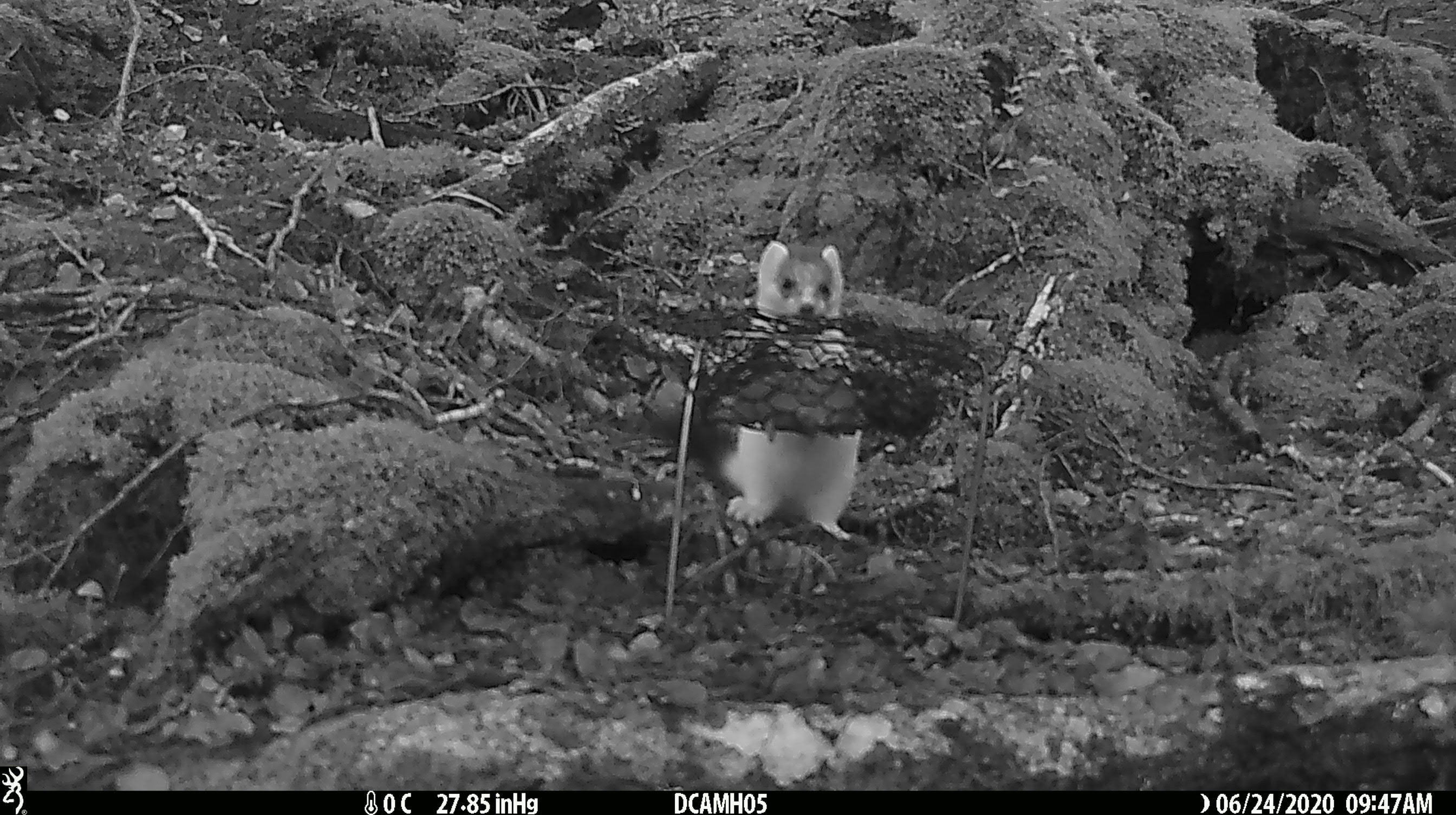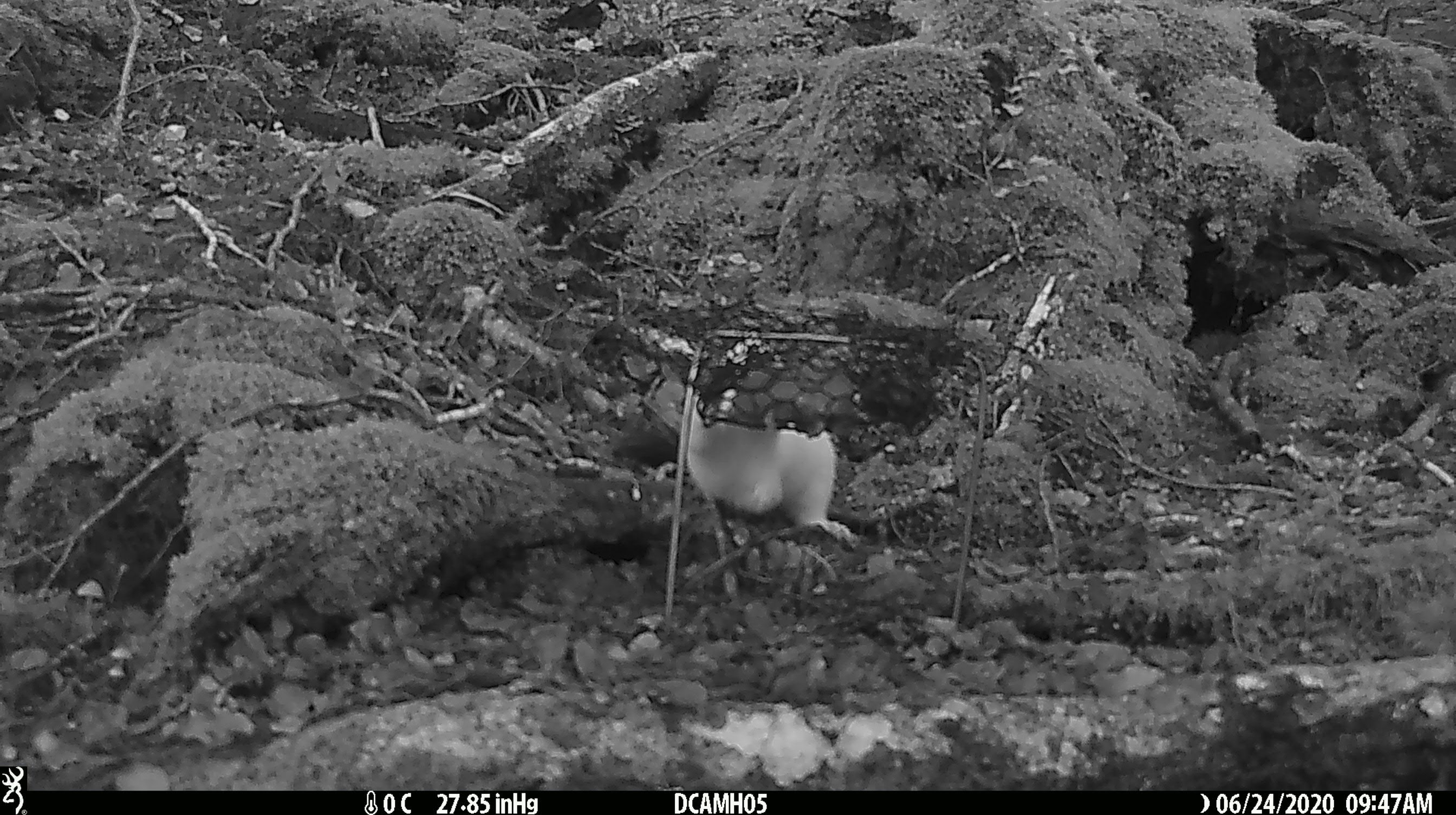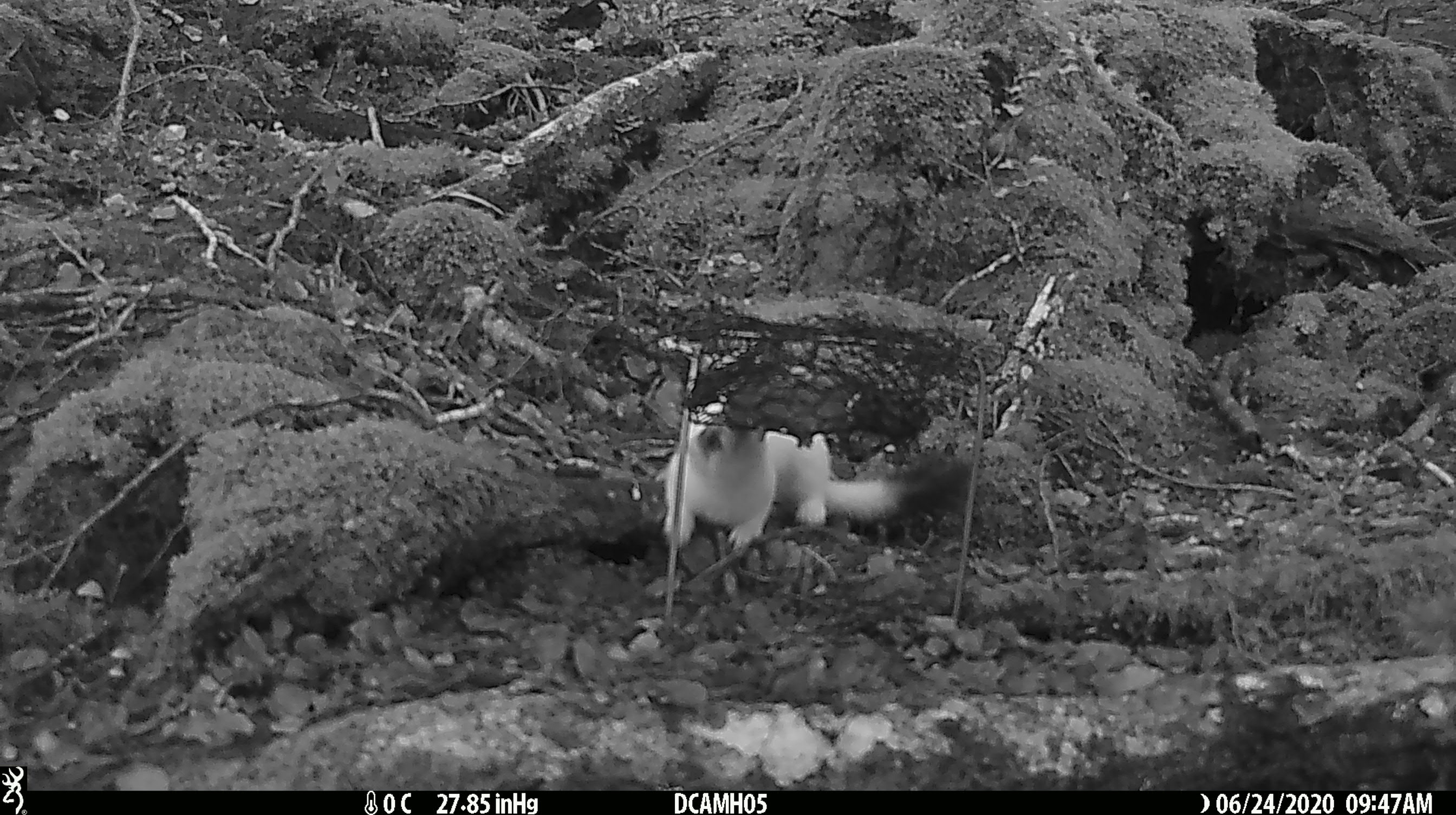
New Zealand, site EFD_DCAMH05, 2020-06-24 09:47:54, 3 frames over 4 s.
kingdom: Animalia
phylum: Chordata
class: Mammalia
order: Carnivora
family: Mustelidae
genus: Mustela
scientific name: Mustela erminea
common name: stoat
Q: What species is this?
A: Stoat (Mustela erminea).